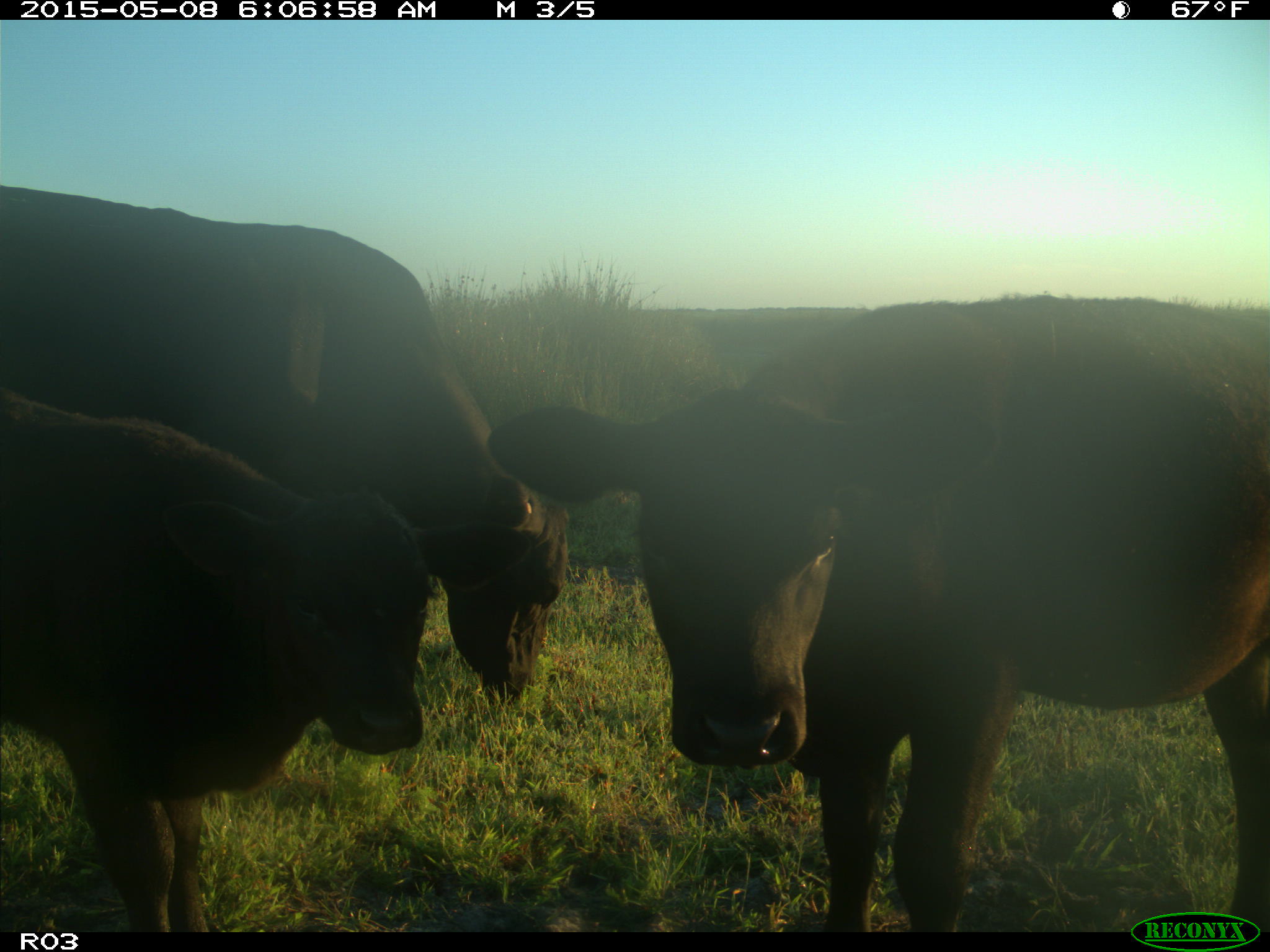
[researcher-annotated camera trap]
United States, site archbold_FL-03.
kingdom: Animalia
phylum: Chordata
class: Mammalia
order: Artiodactyla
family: Bovidae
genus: Bos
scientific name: Bos taurus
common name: domestic cow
Bos taurus (domestic cow).